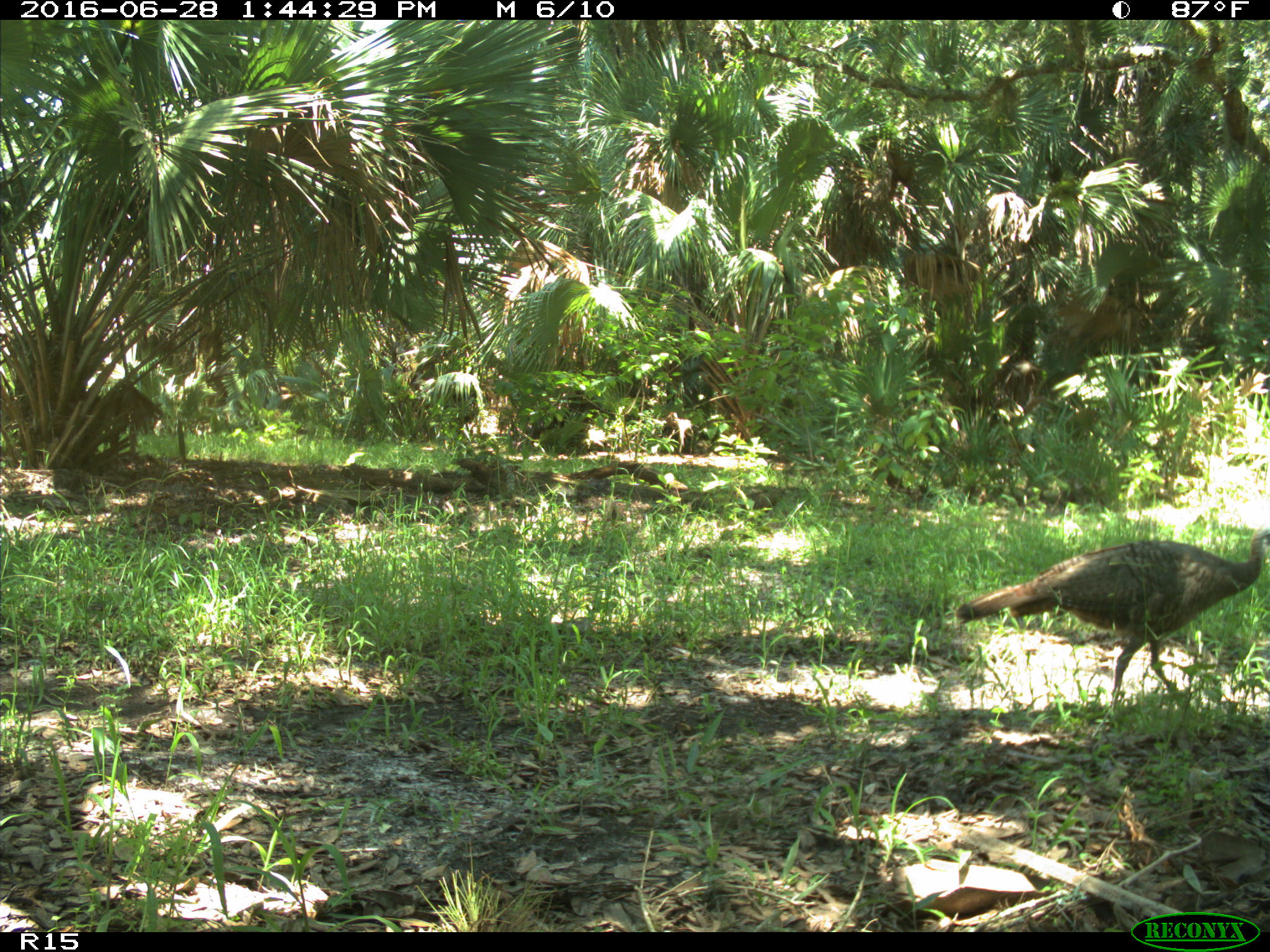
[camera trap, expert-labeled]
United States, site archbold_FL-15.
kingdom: Animalia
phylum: Chordata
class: Aves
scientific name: Aves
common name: birds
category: unidentified bird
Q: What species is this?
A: Unidentified bird (birds) (Aves).